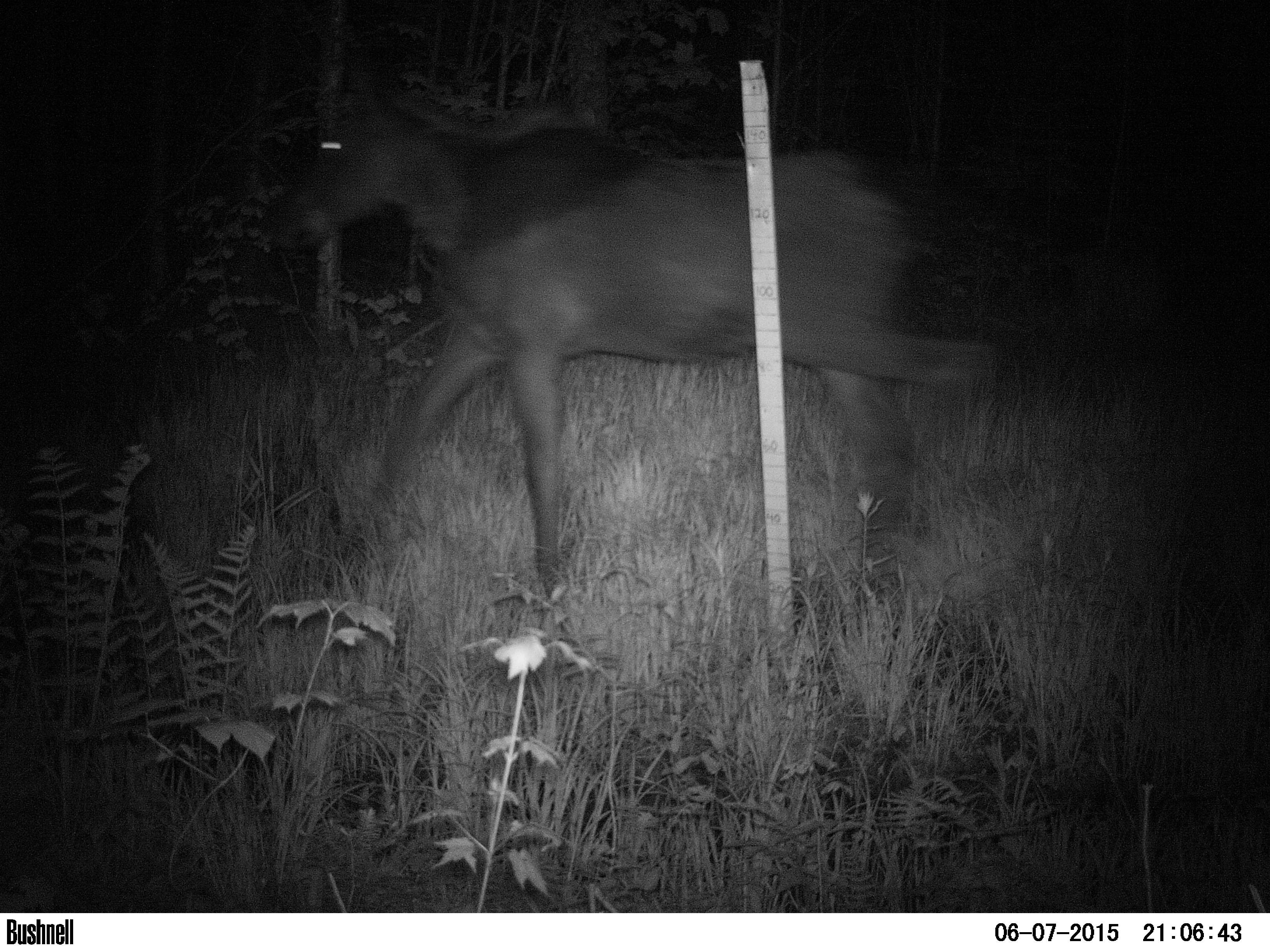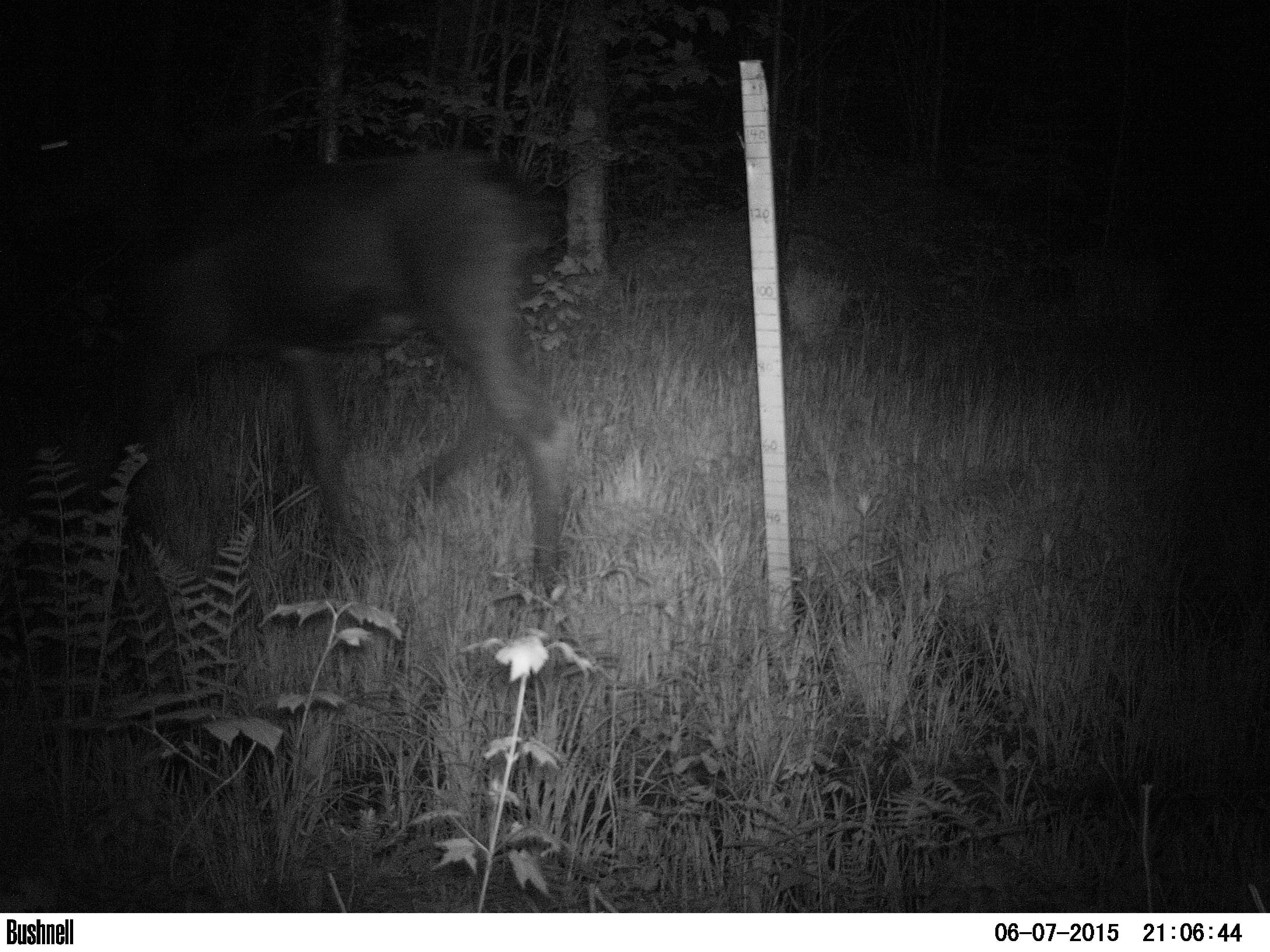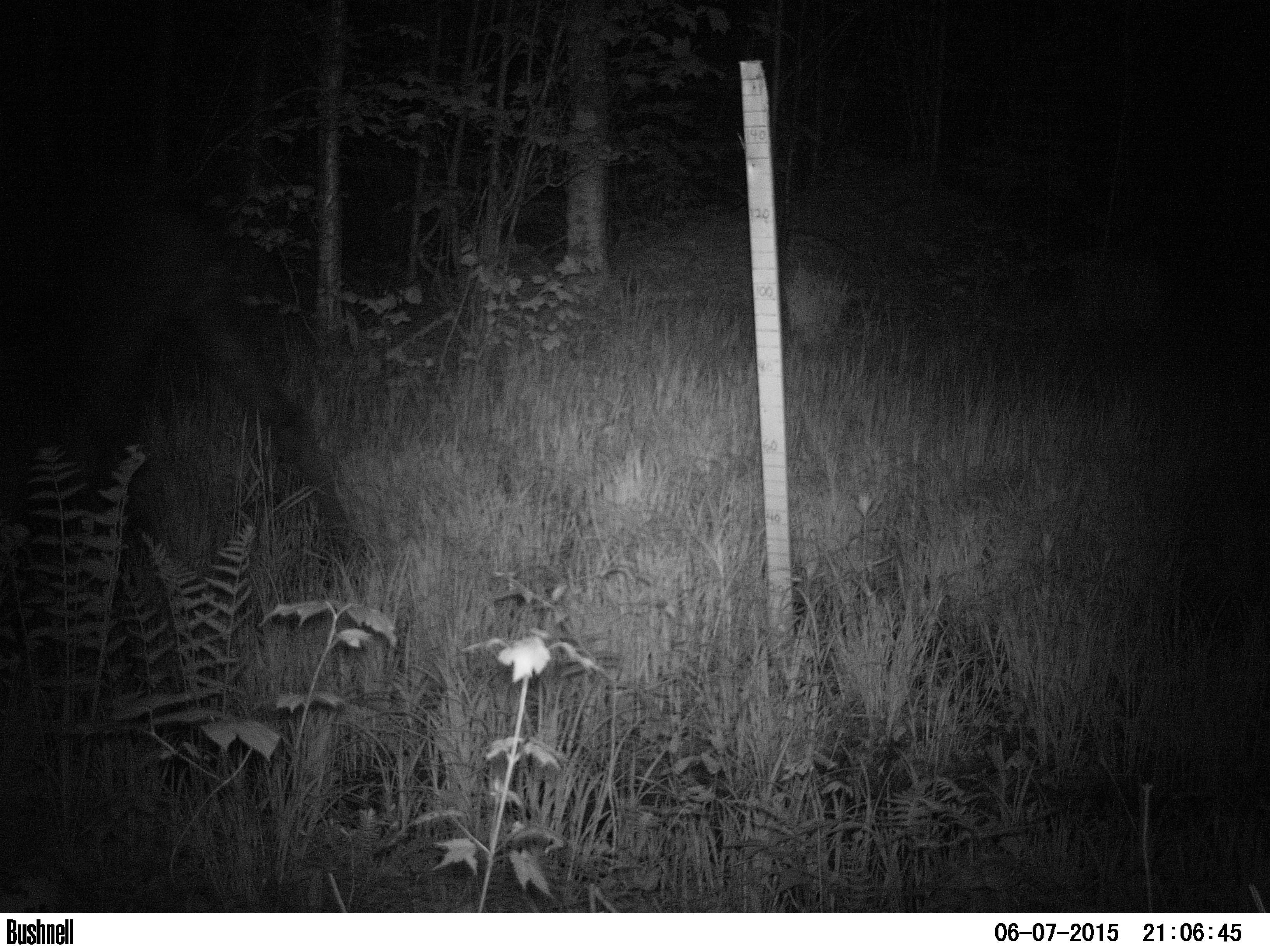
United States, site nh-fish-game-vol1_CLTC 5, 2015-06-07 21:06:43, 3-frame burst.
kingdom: Animalia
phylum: Chordata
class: Mammalia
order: Artiodactyla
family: Cervidae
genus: Alces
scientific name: Alces alces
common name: moose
Moose (Alces alces).